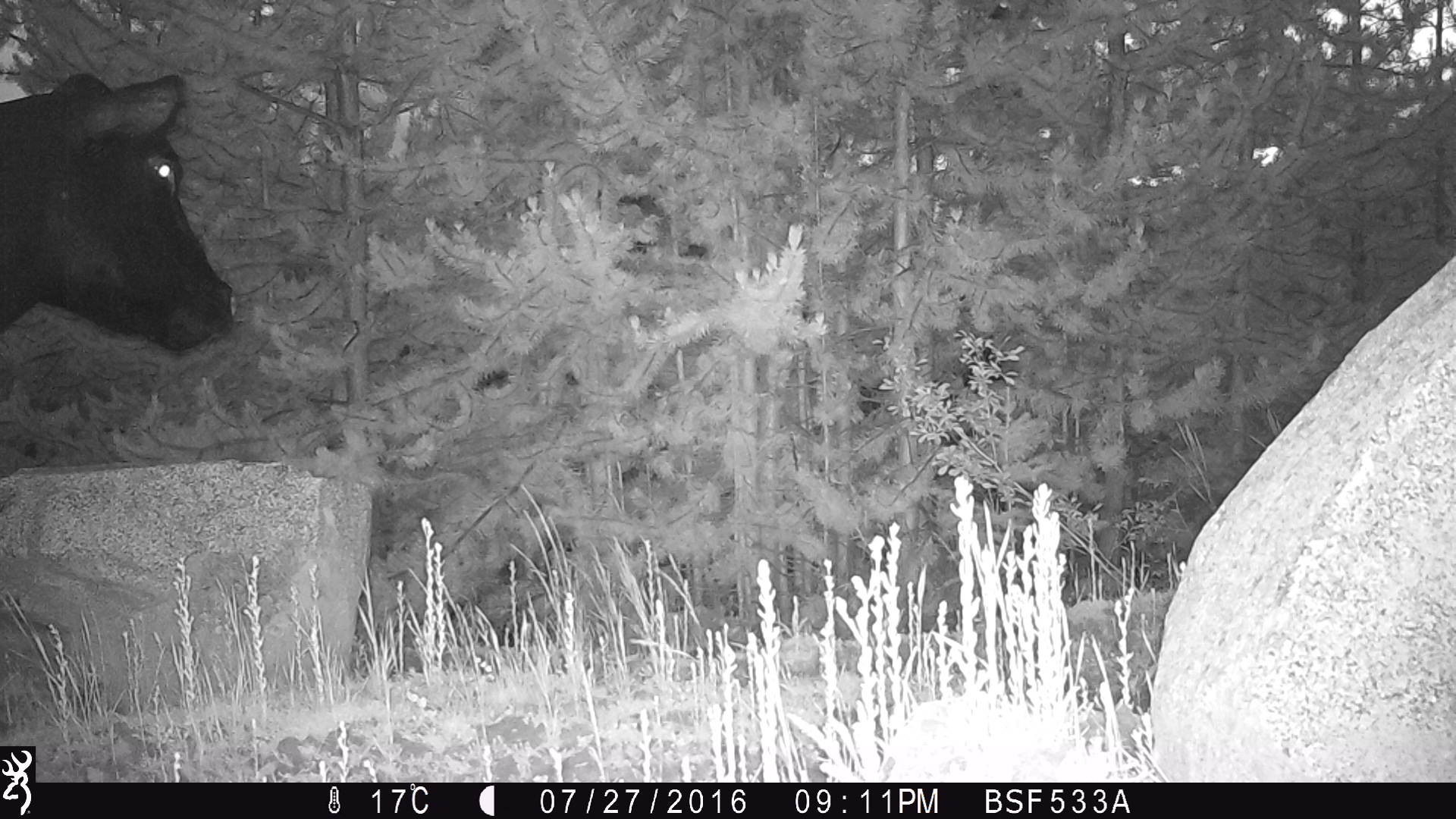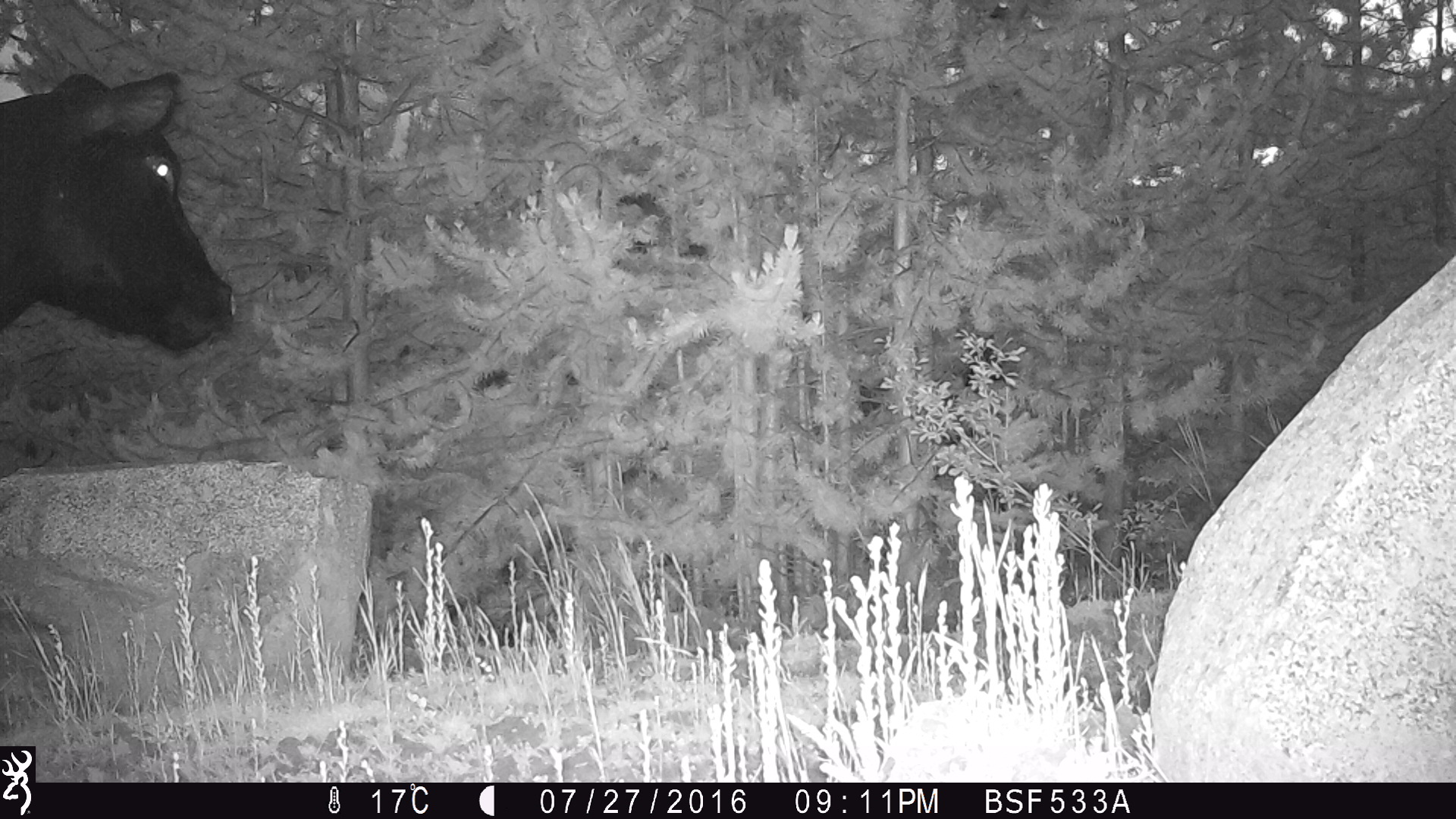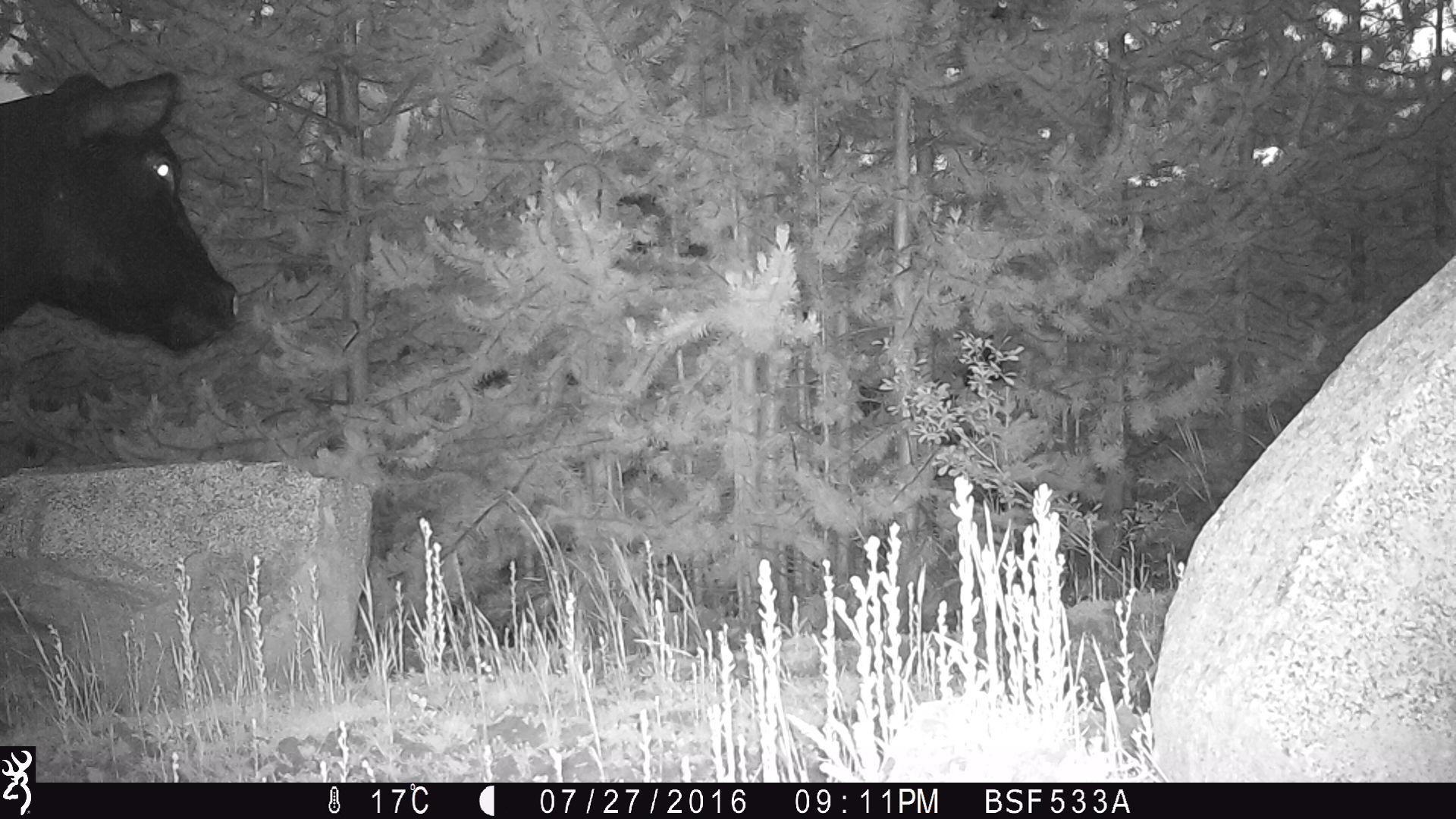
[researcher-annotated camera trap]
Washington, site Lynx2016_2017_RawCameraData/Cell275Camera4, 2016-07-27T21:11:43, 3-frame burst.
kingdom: Animalia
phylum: Chordata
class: Mammalia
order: Artiodactyla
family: Bovidae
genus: Bos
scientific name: Bos taurus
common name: domestic cattle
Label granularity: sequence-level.